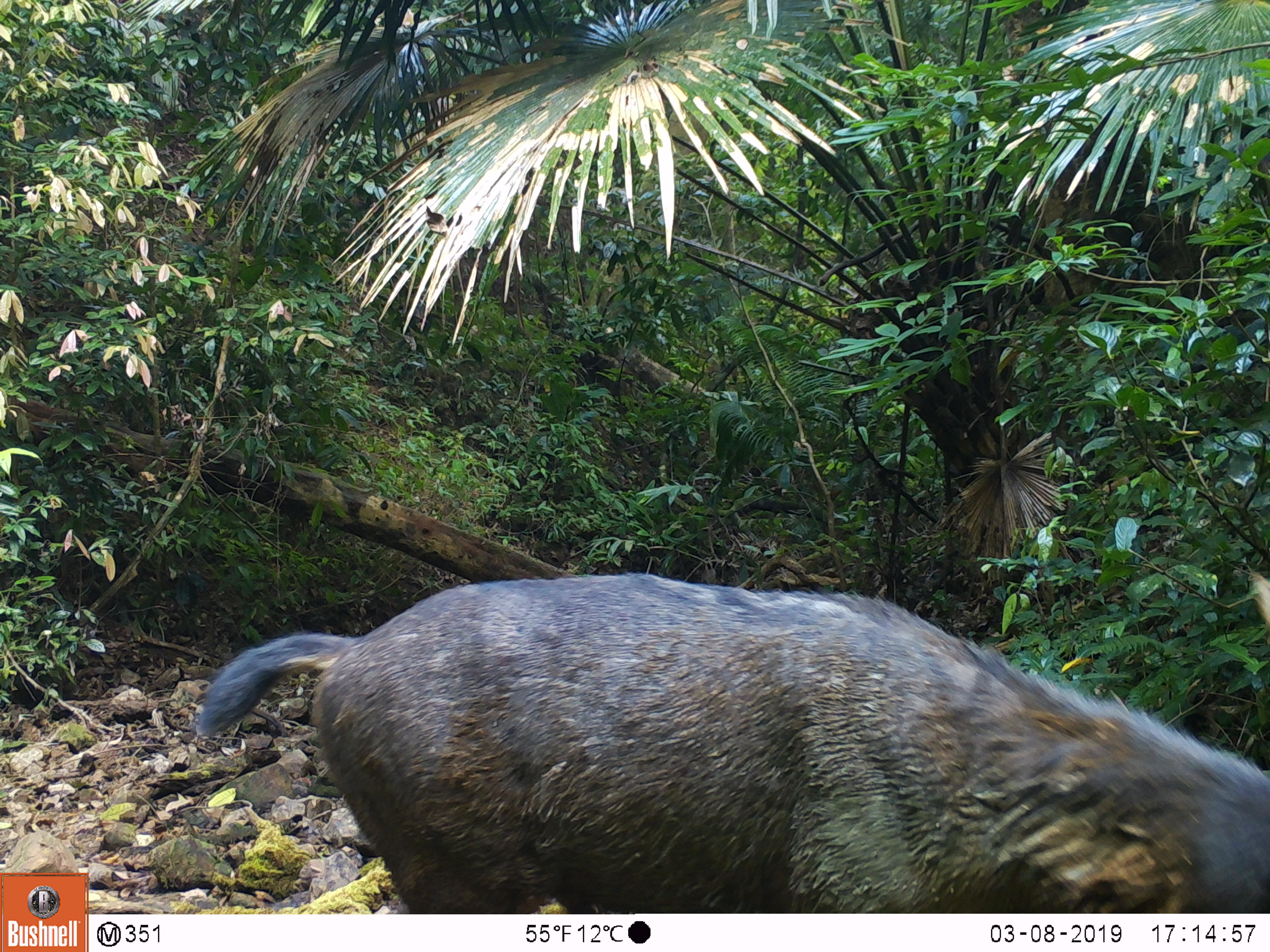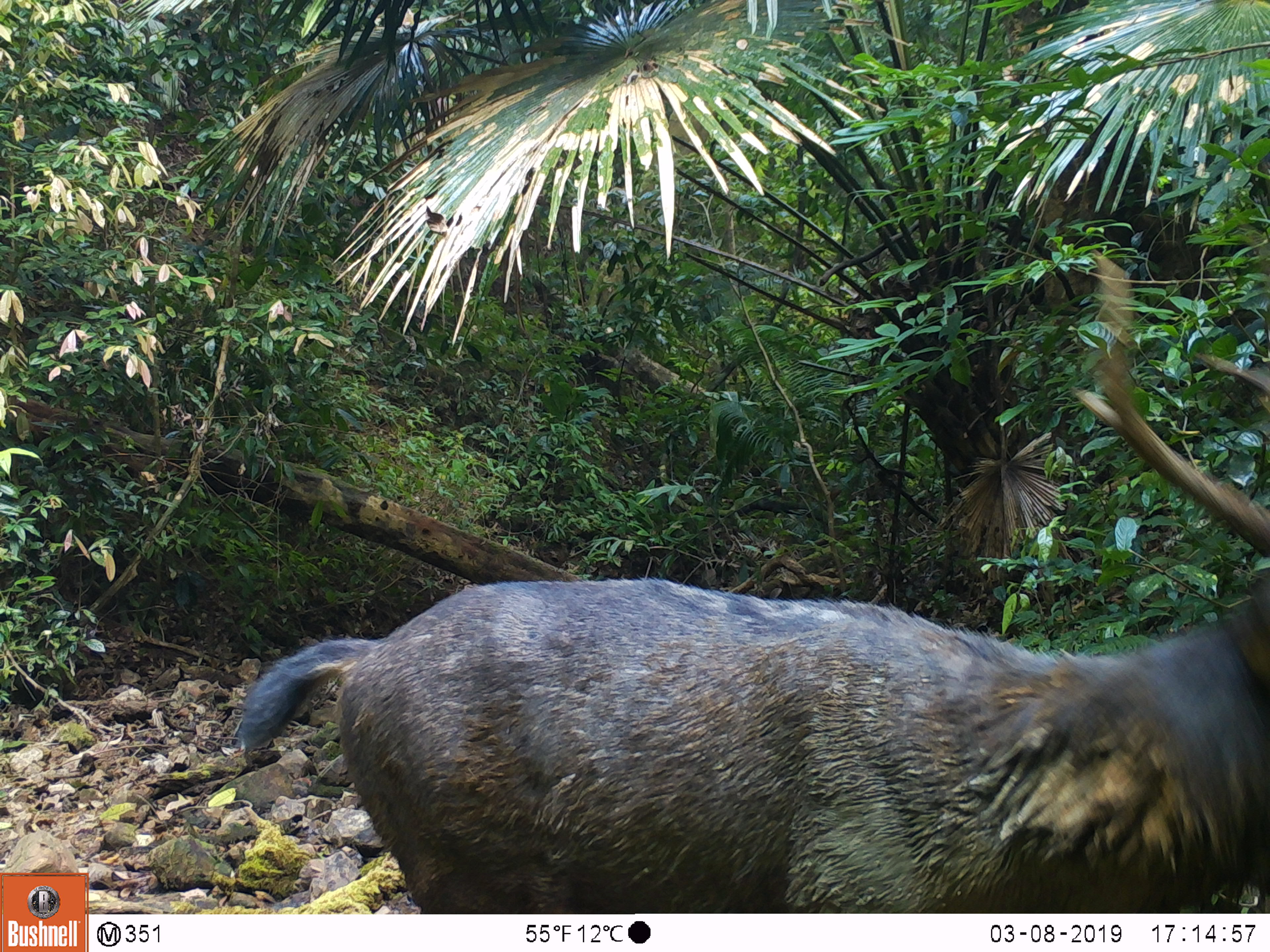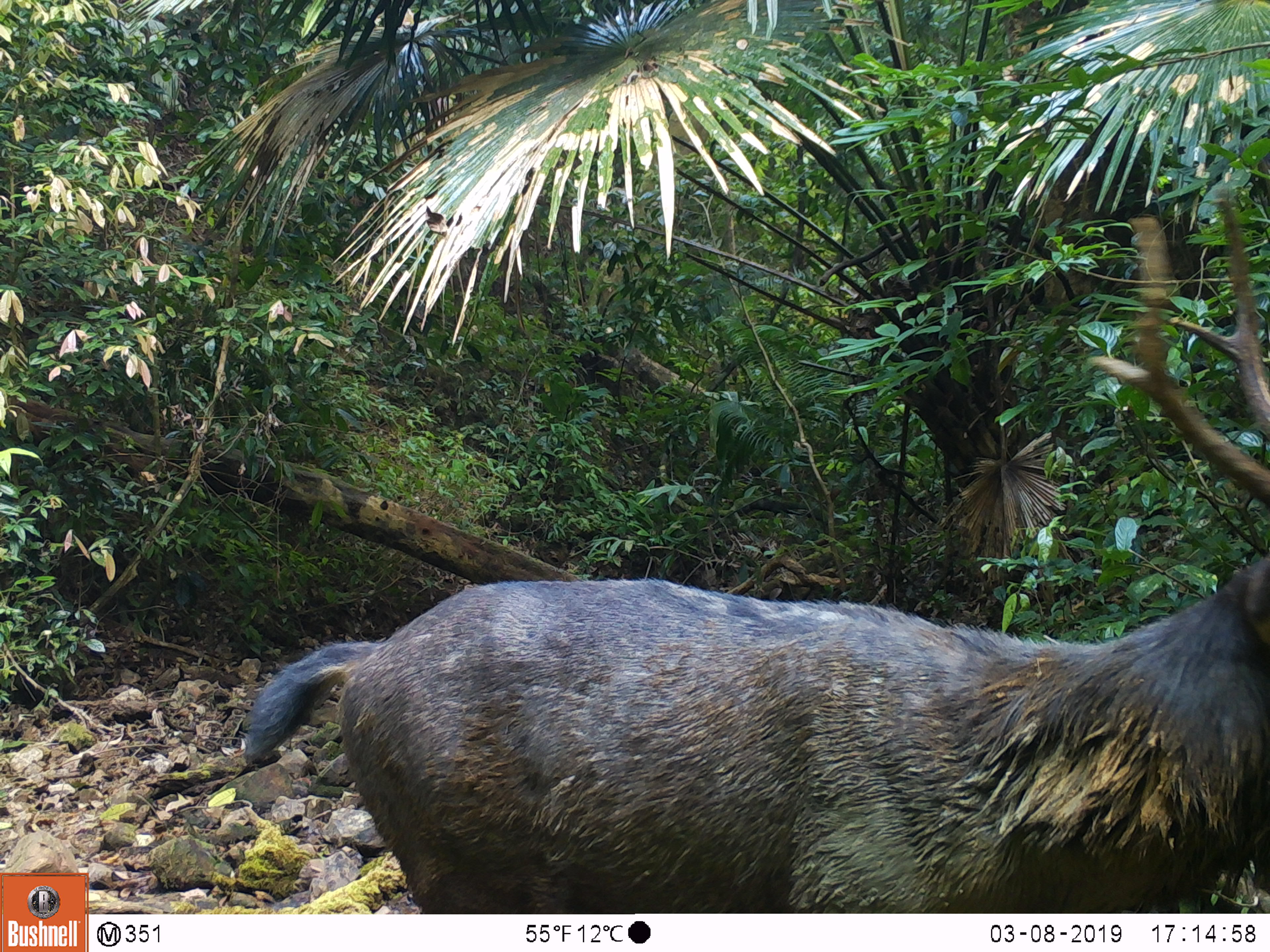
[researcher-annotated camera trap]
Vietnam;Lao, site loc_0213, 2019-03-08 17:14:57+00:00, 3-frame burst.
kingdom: Animalia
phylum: Chordata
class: Mammalia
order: Artiodactyla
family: Cervidae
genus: Rusa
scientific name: Rusa unicolor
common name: sambar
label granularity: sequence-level